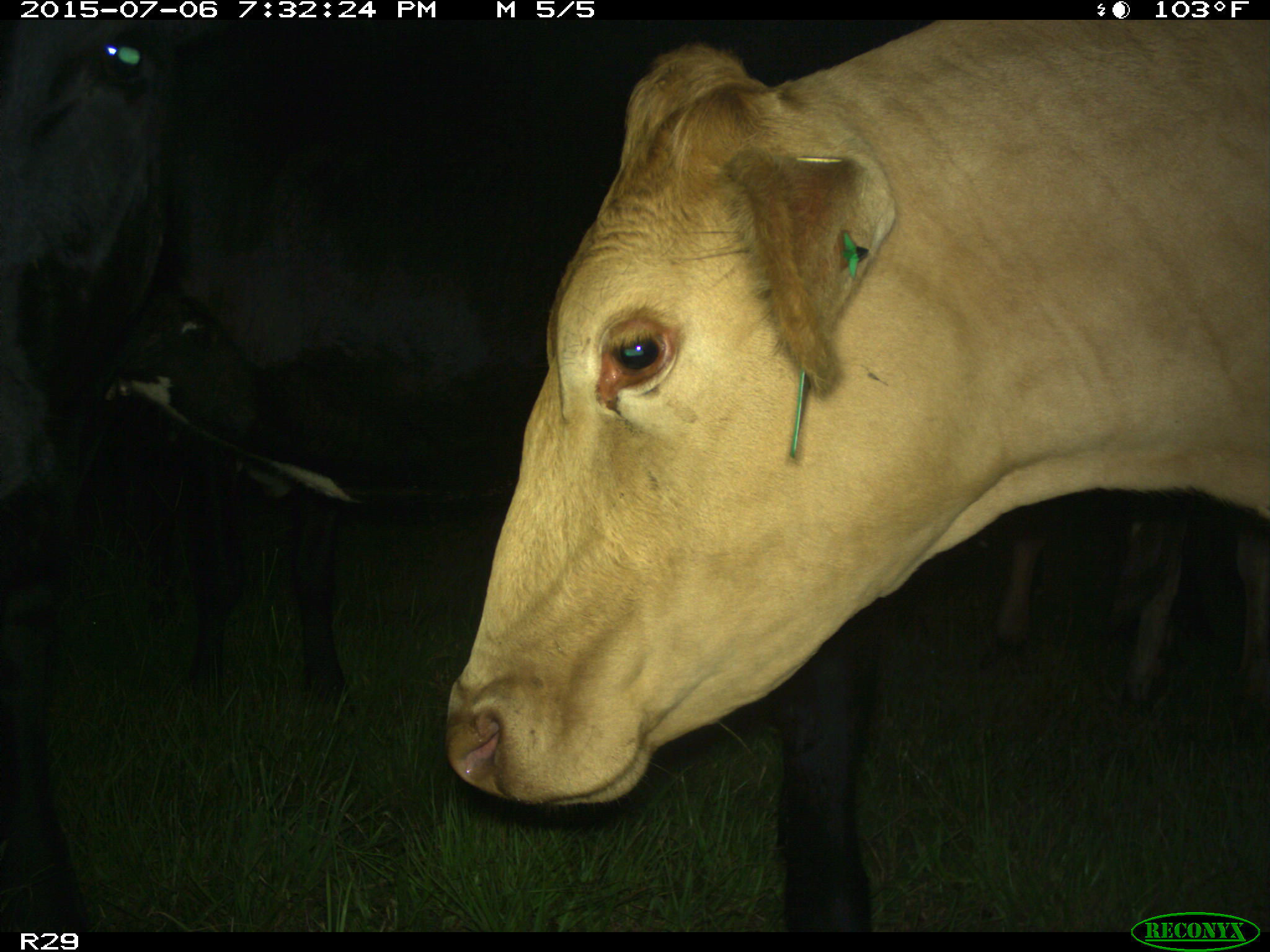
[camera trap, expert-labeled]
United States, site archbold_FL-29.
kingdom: Animalia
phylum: Chordata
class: Mammalia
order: Artiodactyla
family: Bovidae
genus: Bos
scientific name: Bos taurus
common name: domestic cow